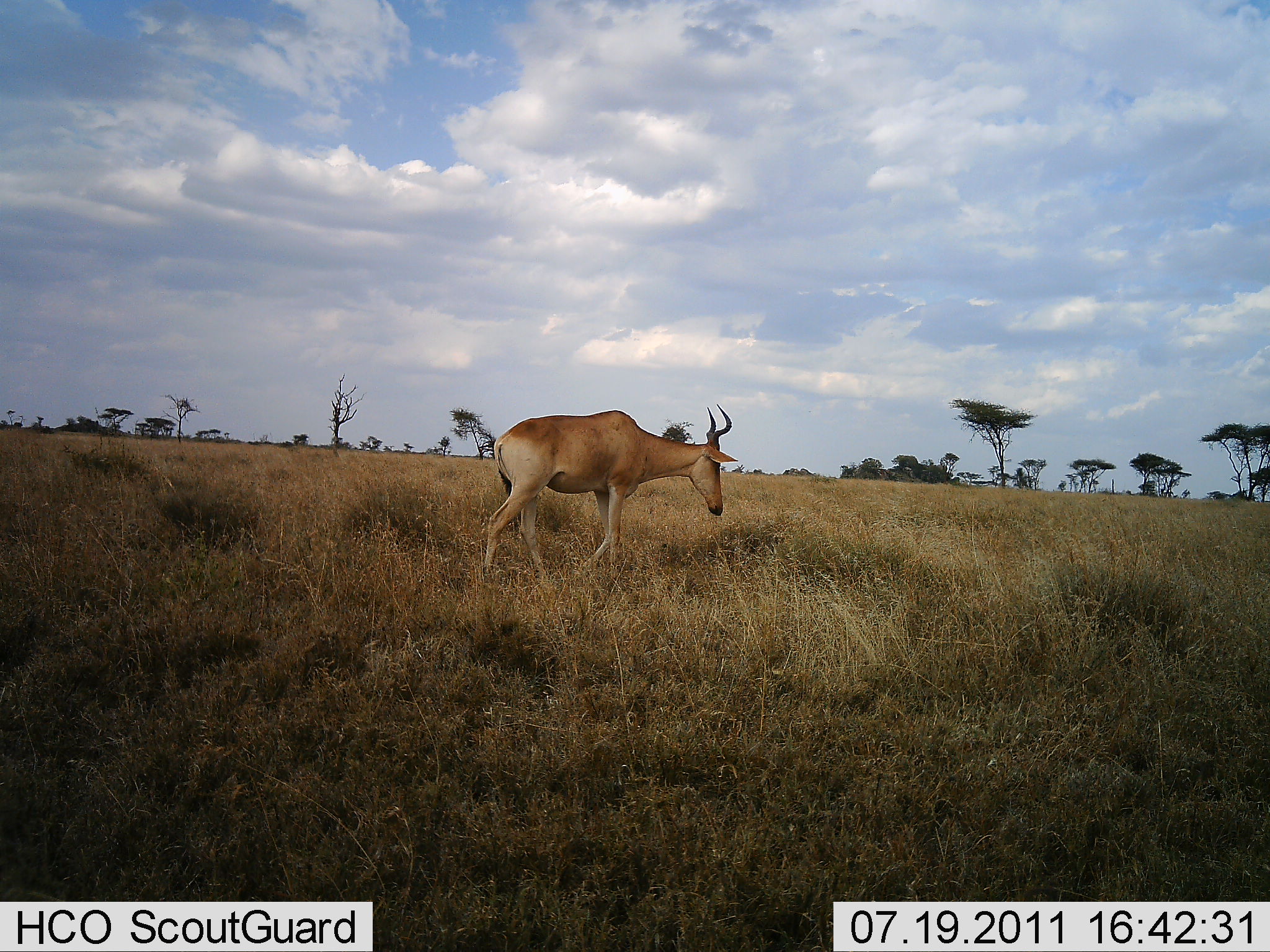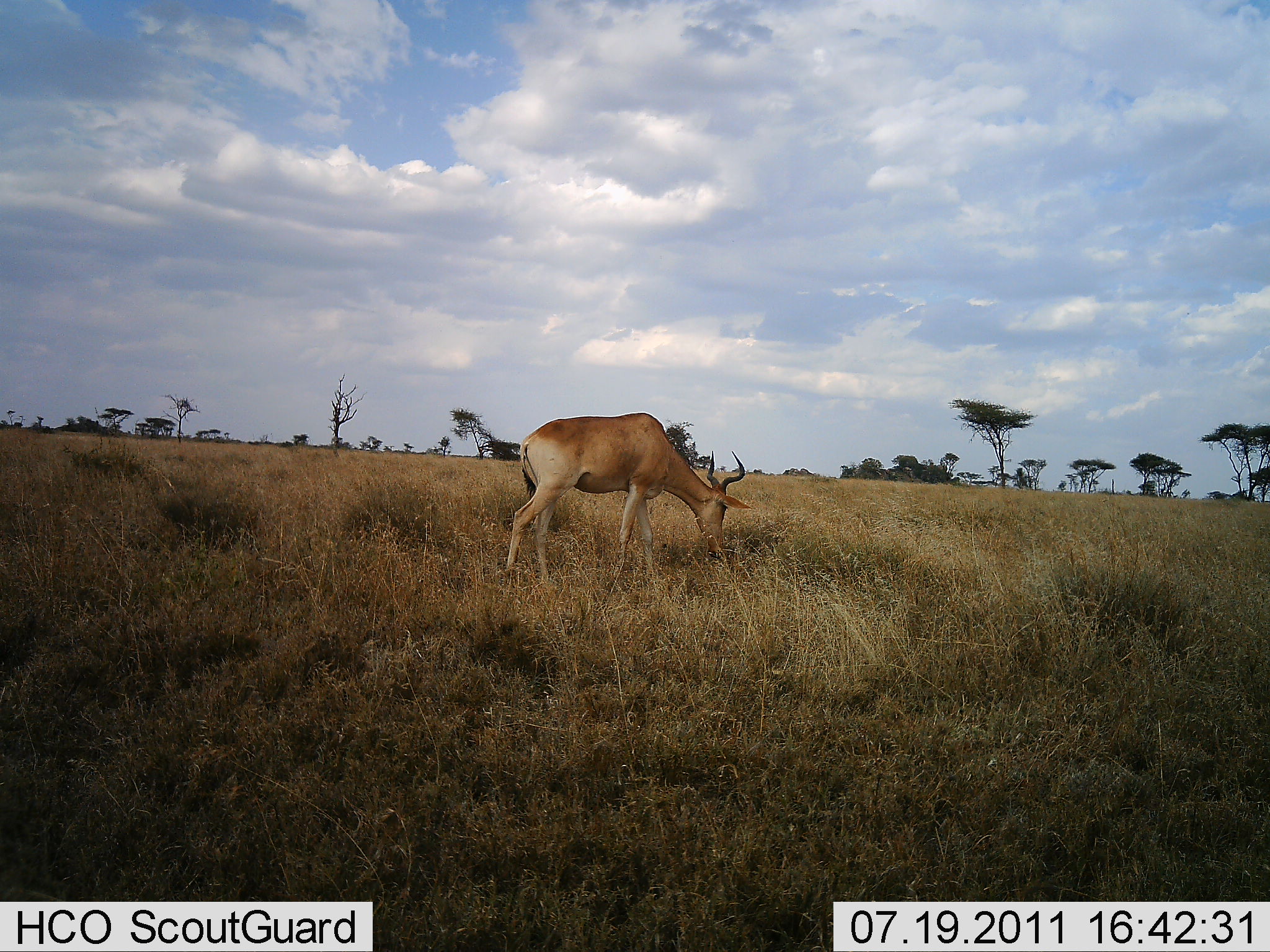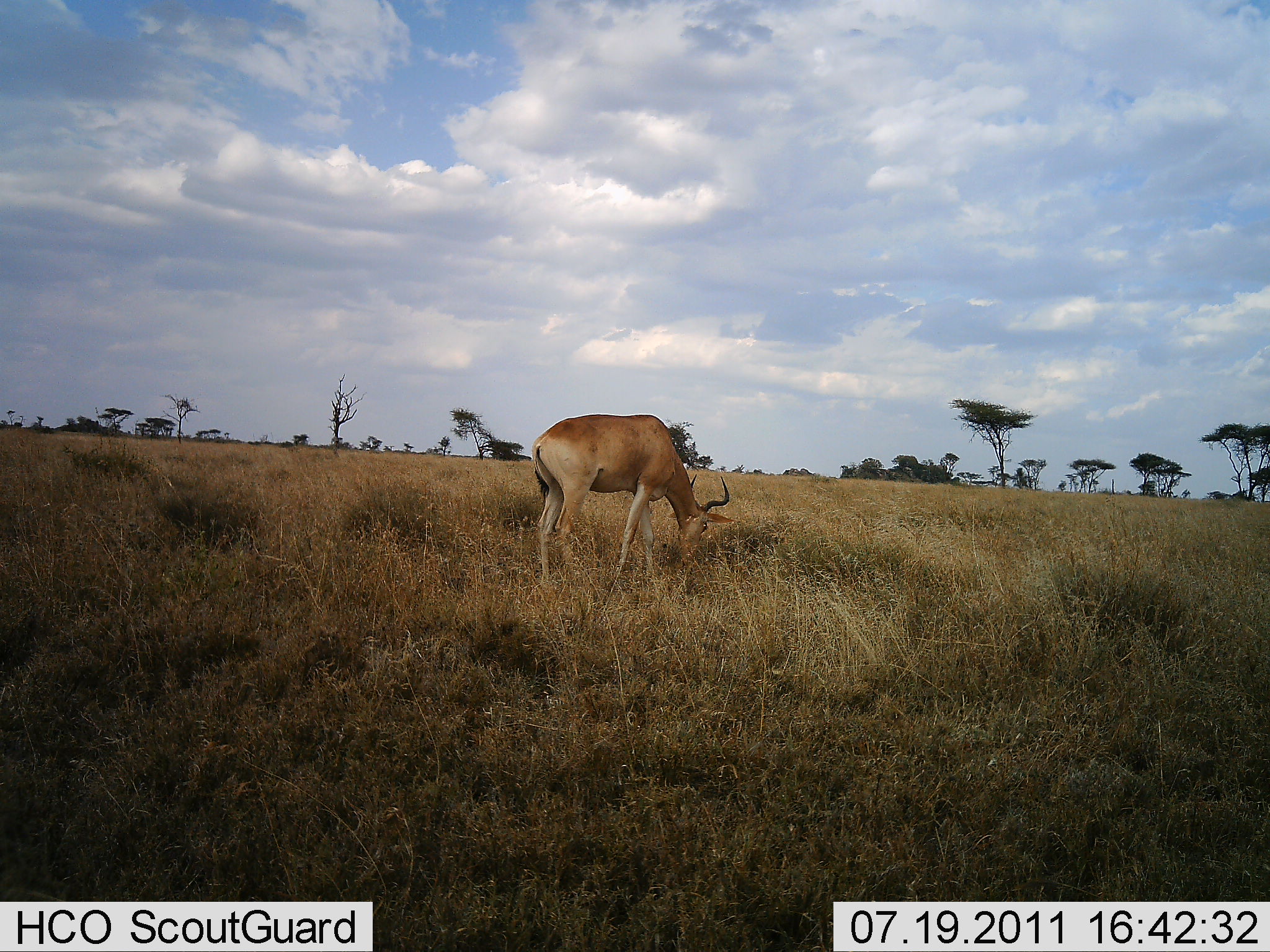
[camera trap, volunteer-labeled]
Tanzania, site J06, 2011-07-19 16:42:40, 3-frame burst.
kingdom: Animalia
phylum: Chordata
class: Mammalia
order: Artiodactyla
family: Bovidae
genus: Alcelaphus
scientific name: Alcelaphus buselaphus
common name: hartebeest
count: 1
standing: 0%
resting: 0%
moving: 10%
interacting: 0%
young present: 0%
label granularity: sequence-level